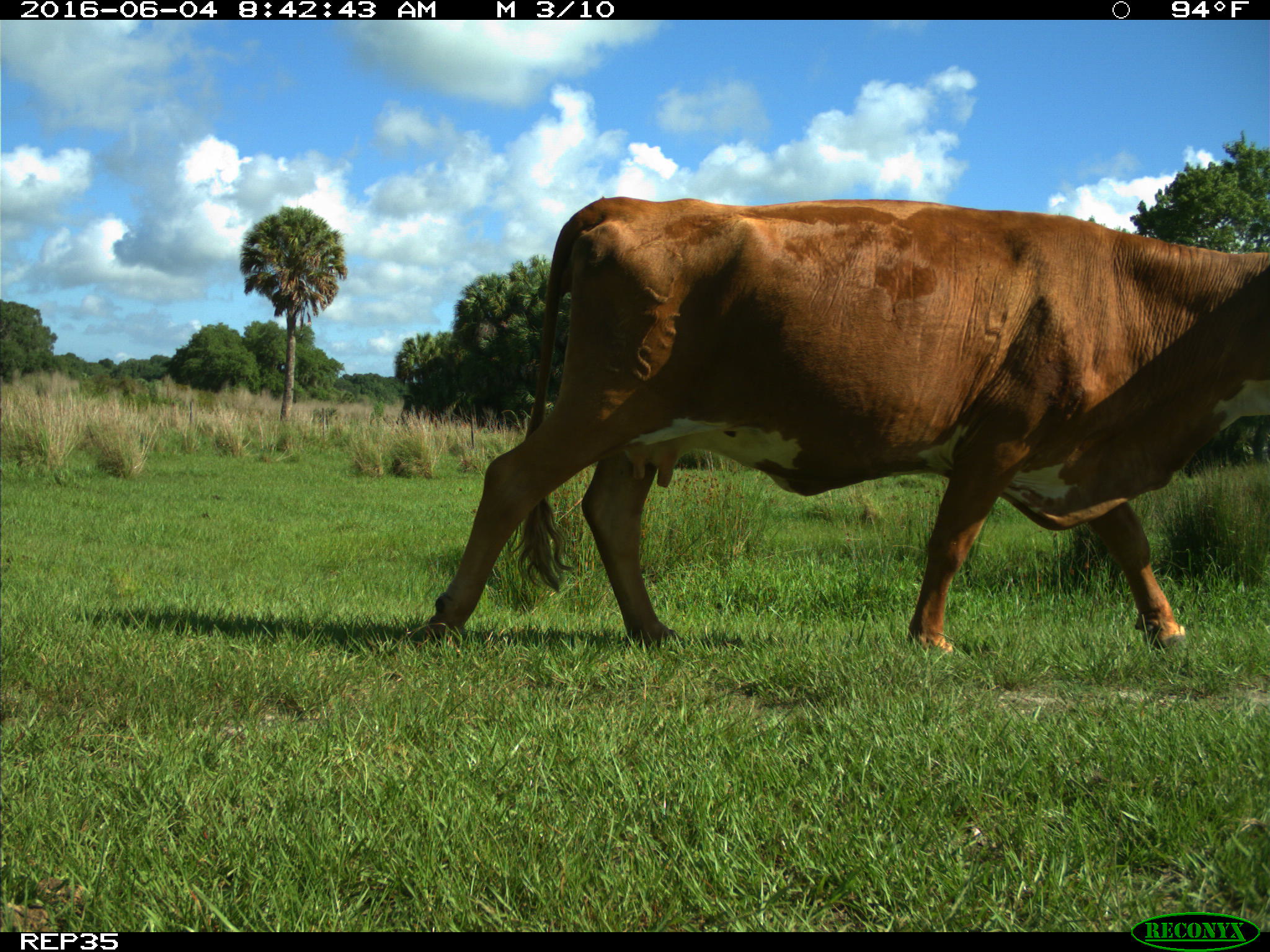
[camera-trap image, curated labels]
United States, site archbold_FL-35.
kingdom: Animalia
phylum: Chordata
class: Mammalia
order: Artiodactyla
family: Bovidae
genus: Bos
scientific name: Bos taurus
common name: domestic cow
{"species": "Bos taurus (domestic cow)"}